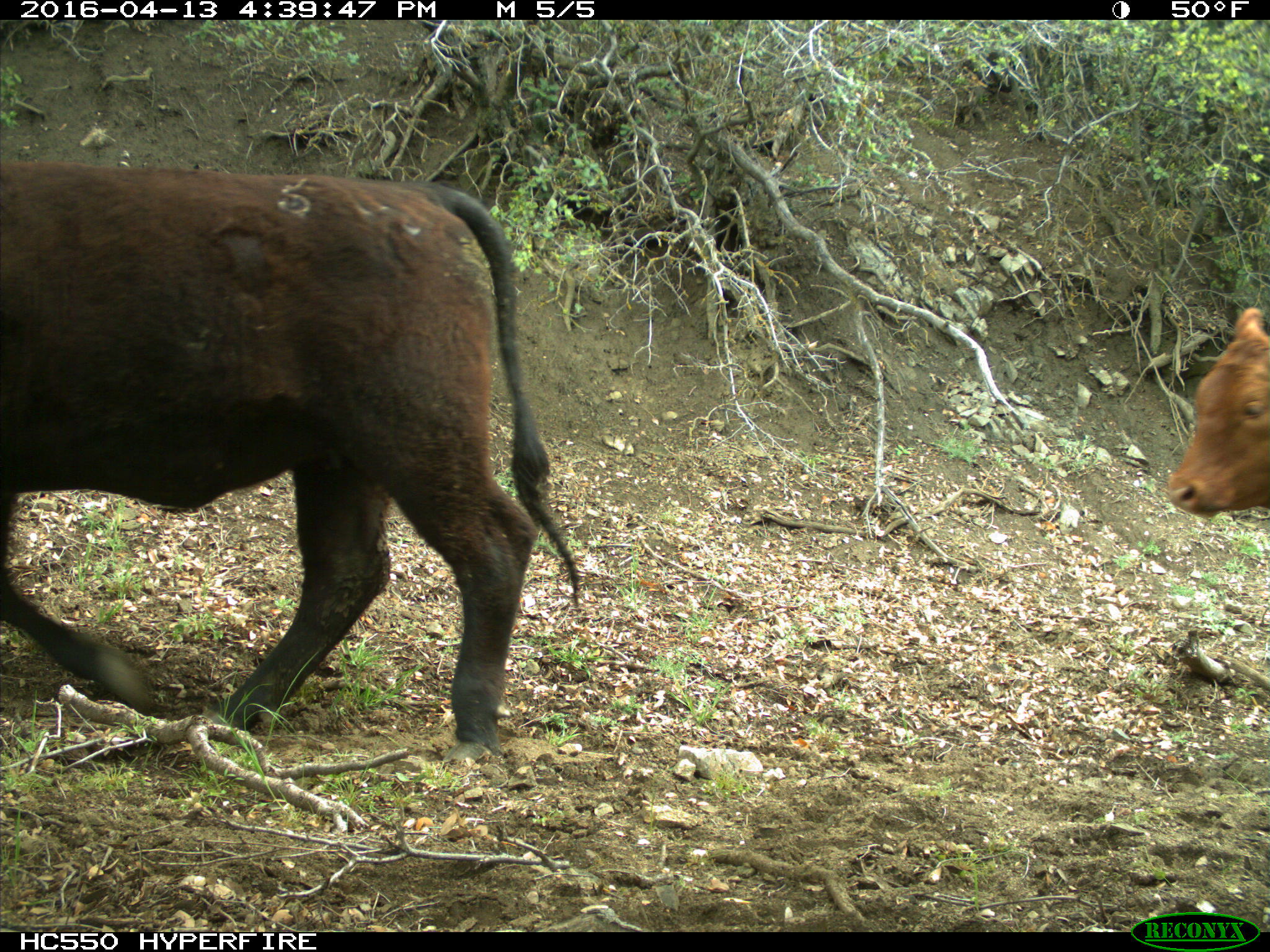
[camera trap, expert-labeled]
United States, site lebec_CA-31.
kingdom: Animalia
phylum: Chordata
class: Mammalia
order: Artiodactyla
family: Bovidae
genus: Bos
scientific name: Bos taurus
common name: domestic cow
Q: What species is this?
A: Bos taurus (domestic cow).